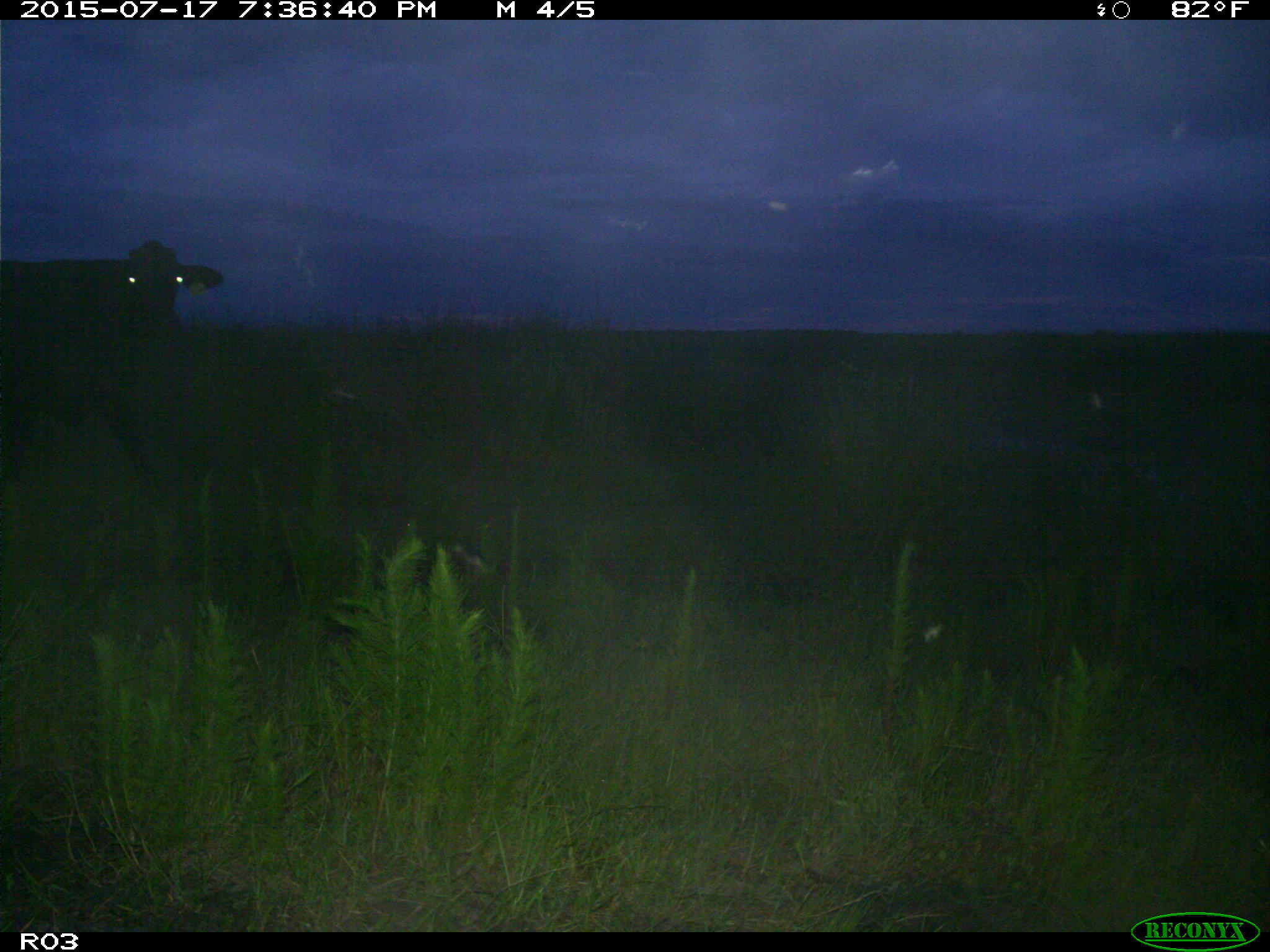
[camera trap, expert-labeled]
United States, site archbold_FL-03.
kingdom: Animalia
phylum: Chordata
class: Mammalia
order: Artiodactyla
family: Bovidae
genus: Bos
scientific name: Bos taurus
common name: domestic cow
Bos taurus (domestic cow).